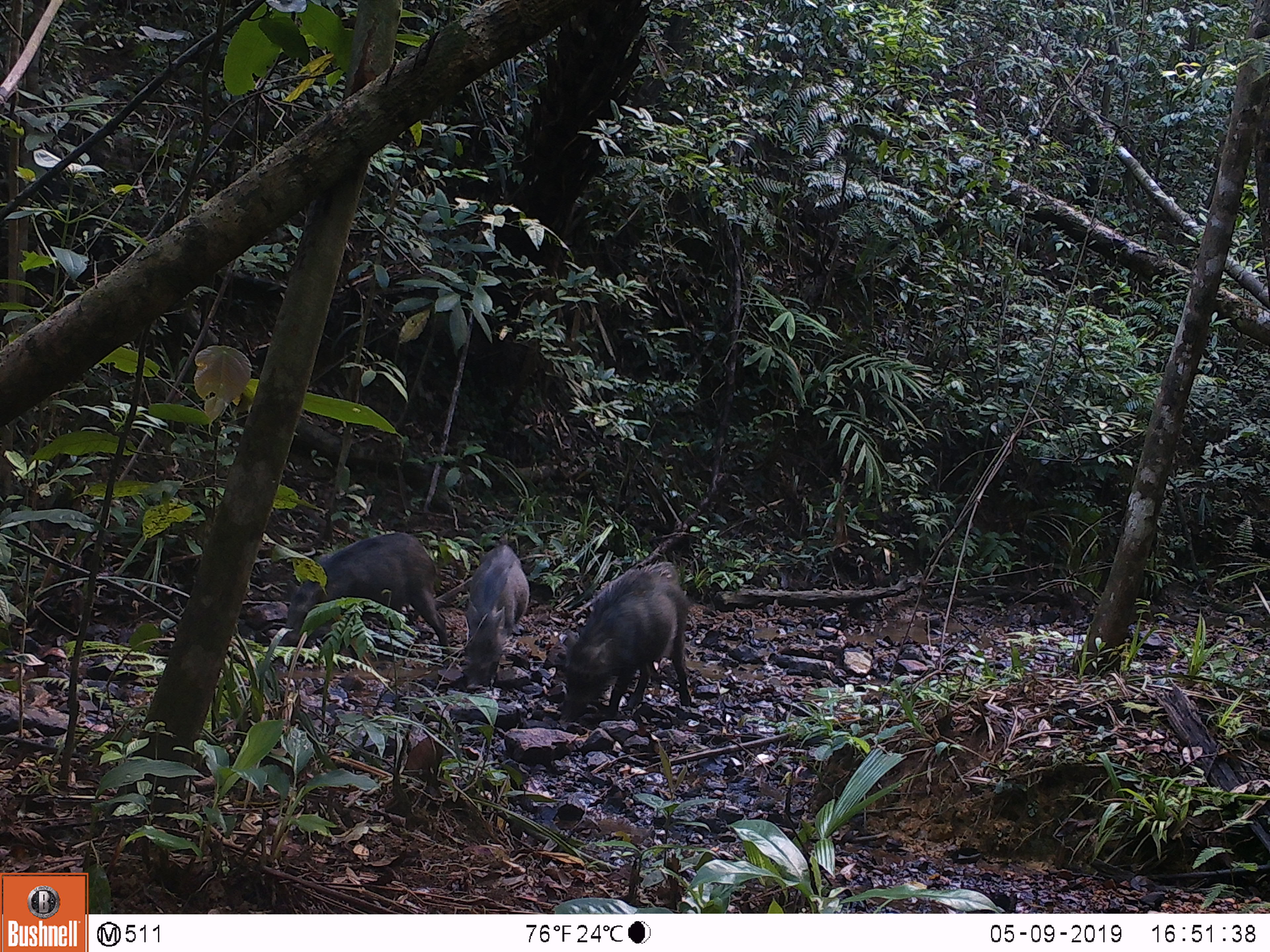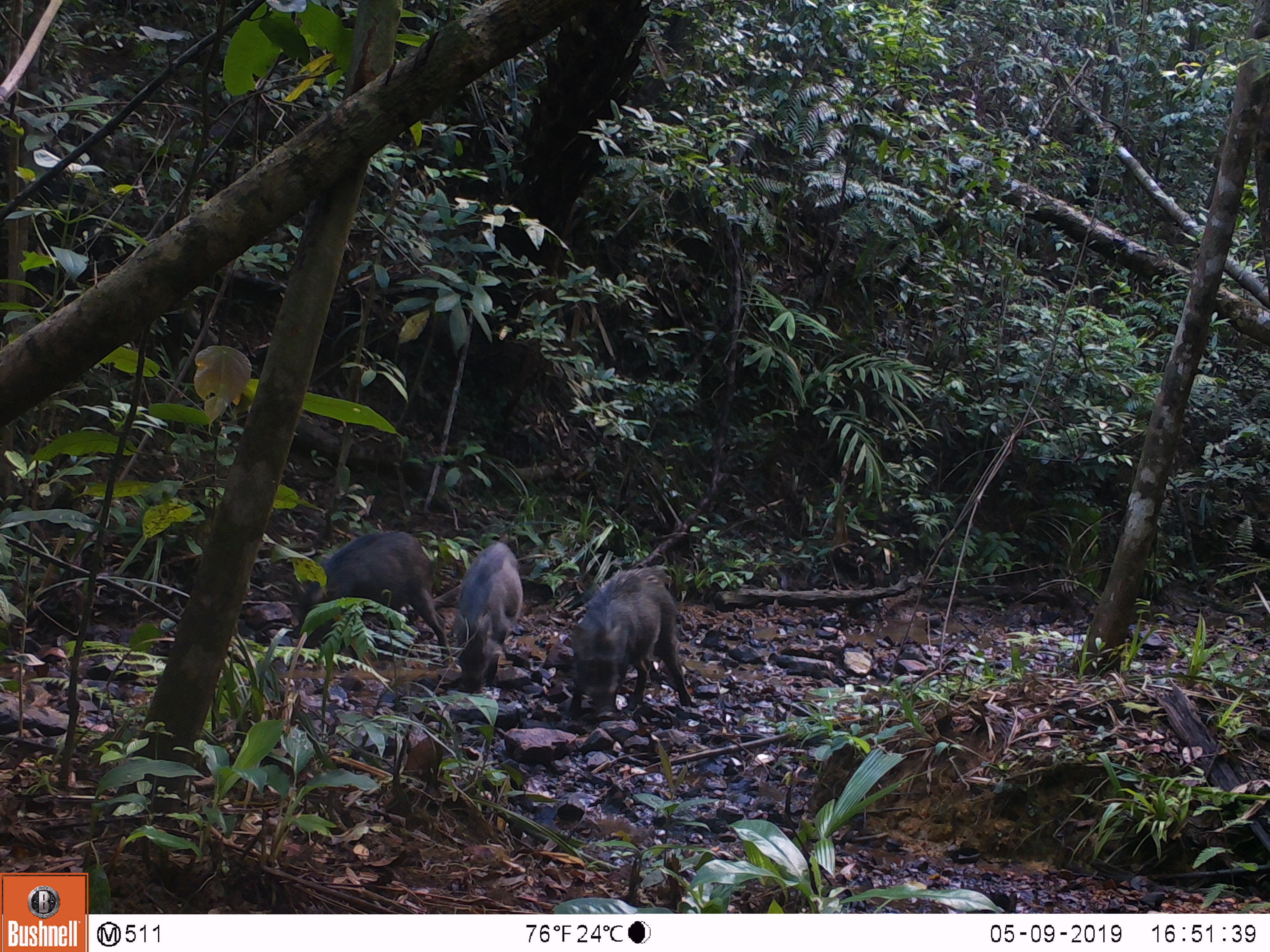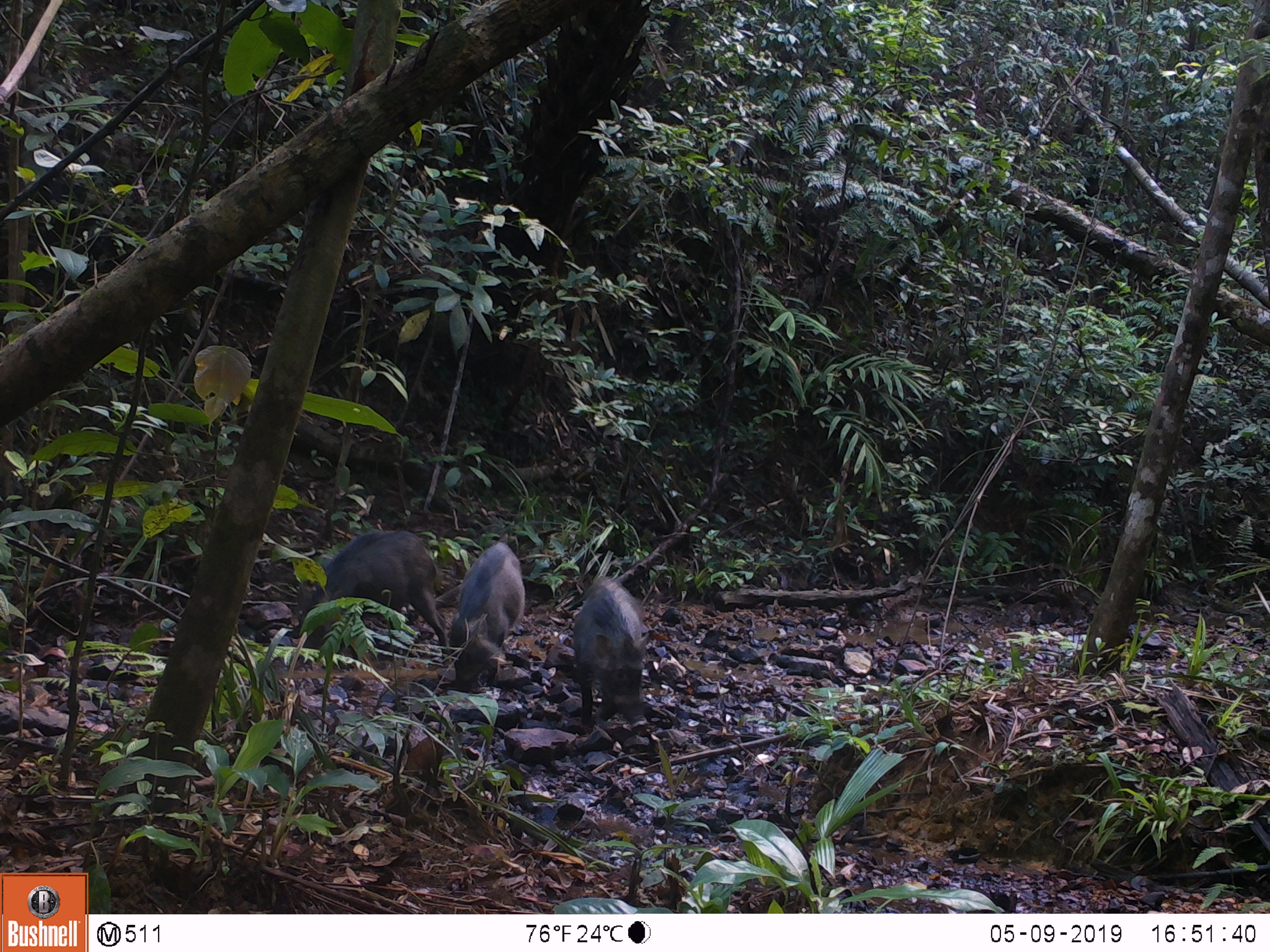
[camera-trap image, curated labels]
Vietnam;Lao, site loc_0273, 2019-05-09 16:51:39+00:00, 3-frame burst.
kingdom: Animalia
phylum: Chordata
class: Mammalia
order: Artiodactyla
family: Suidae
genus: Sus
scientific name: Sus scrofa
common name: eurasian wild pig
Eurasian wild pig (Sus scrofa). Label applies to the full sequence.